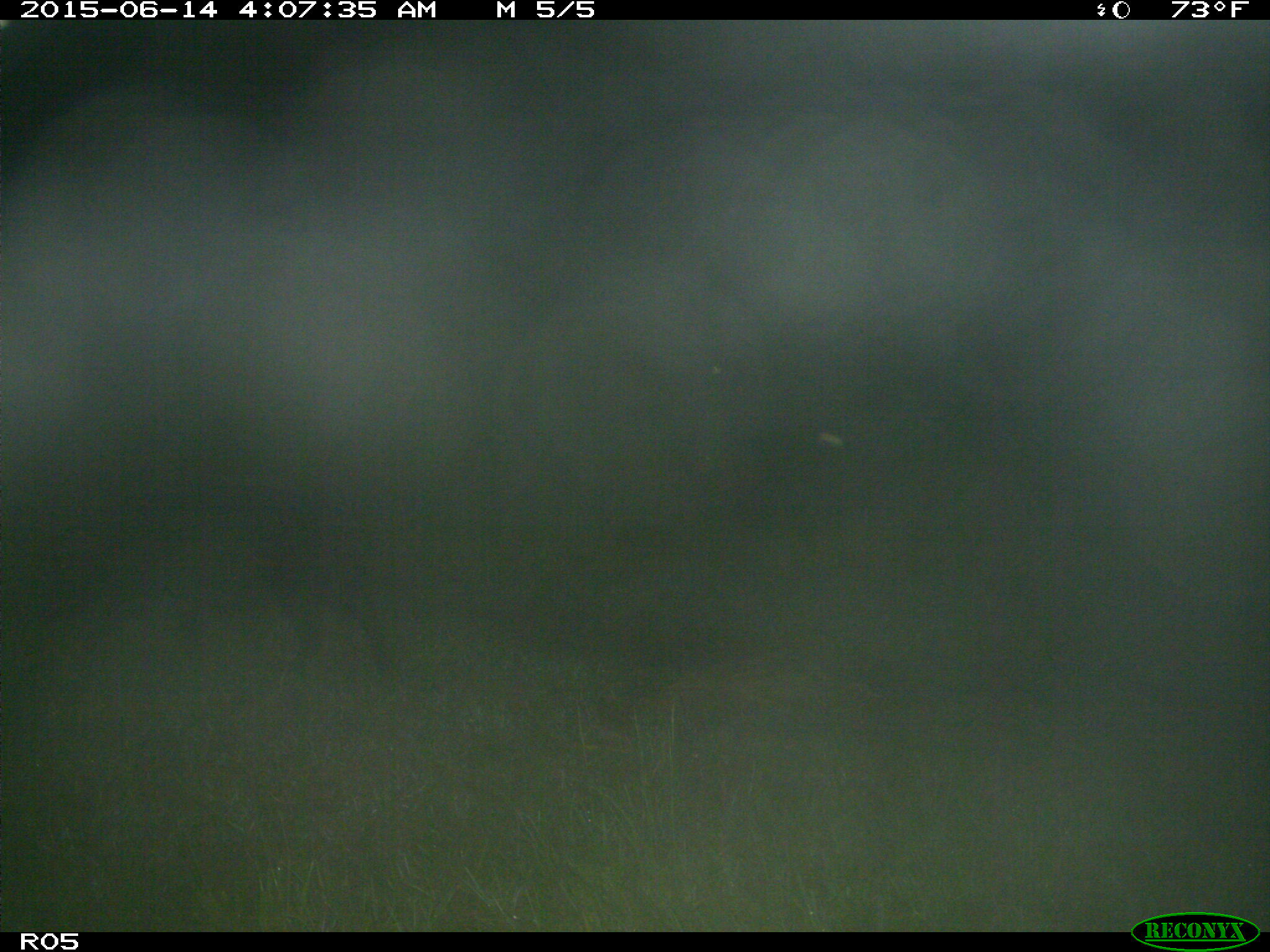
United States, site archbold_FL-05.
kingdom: Animalia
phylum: Chordata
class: Mammalia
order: Artiodactyla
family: Suidae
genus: Sus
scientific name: Sus scrofa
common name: wild boar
Sus scrofa (wild boar).